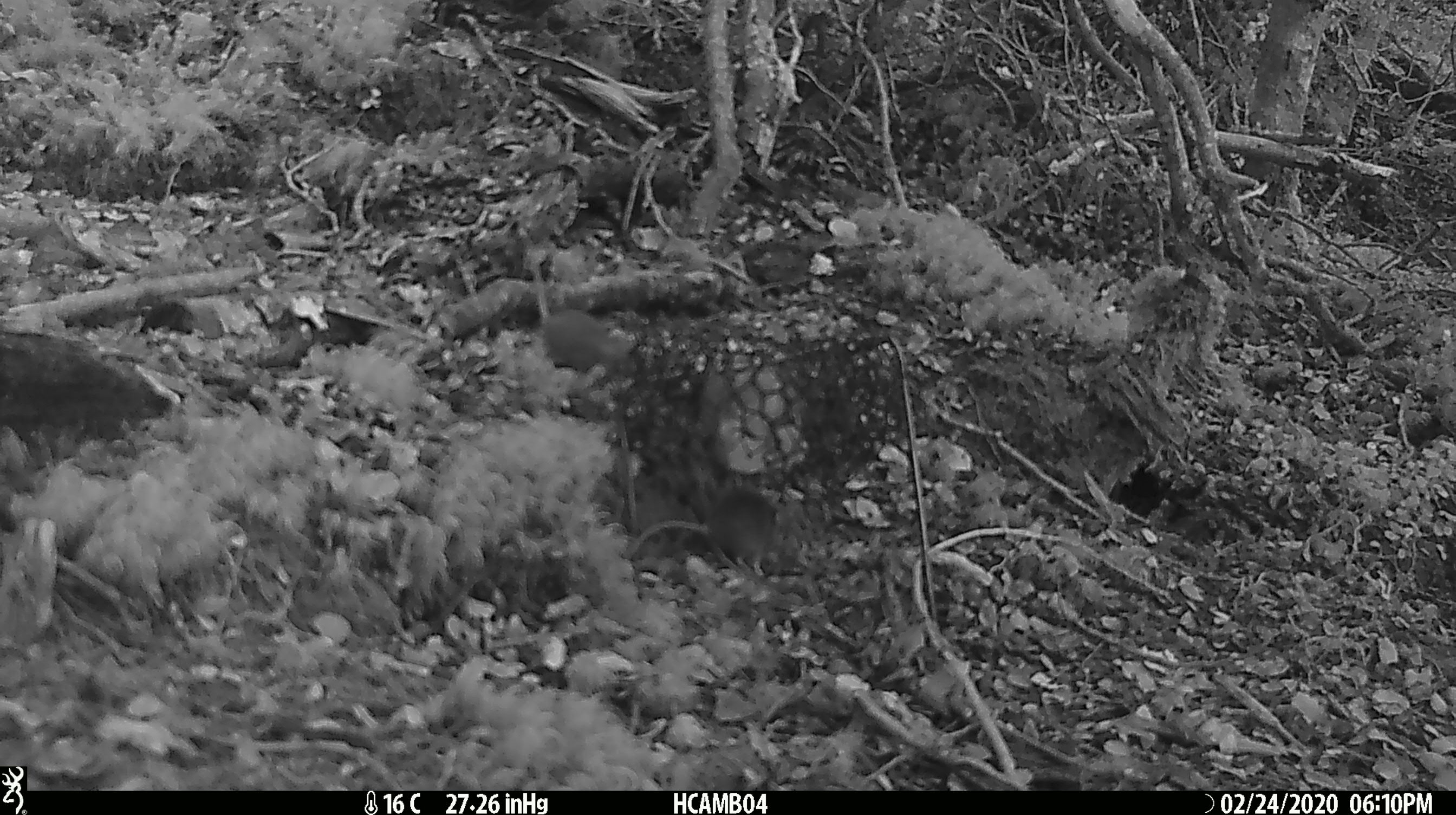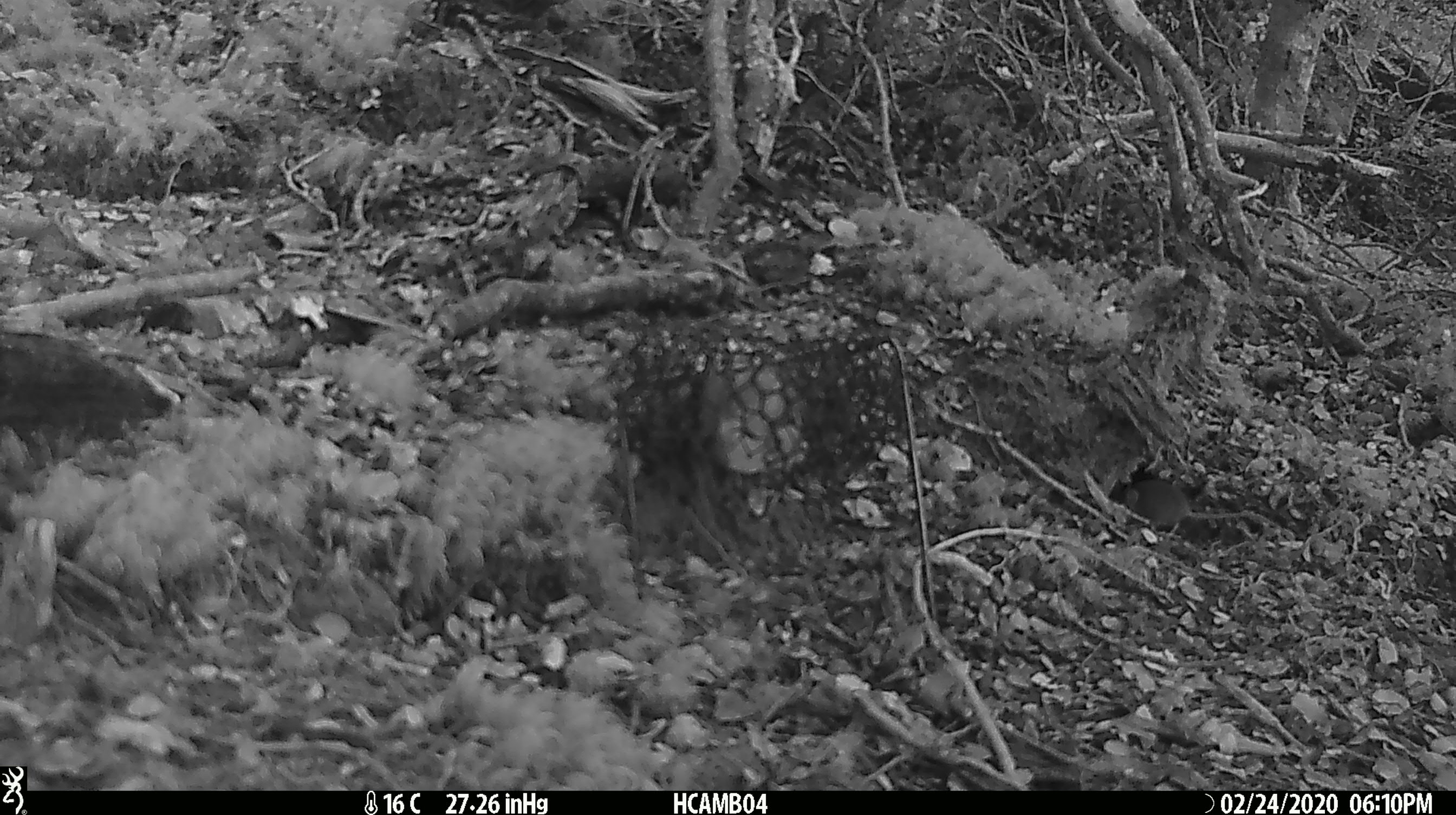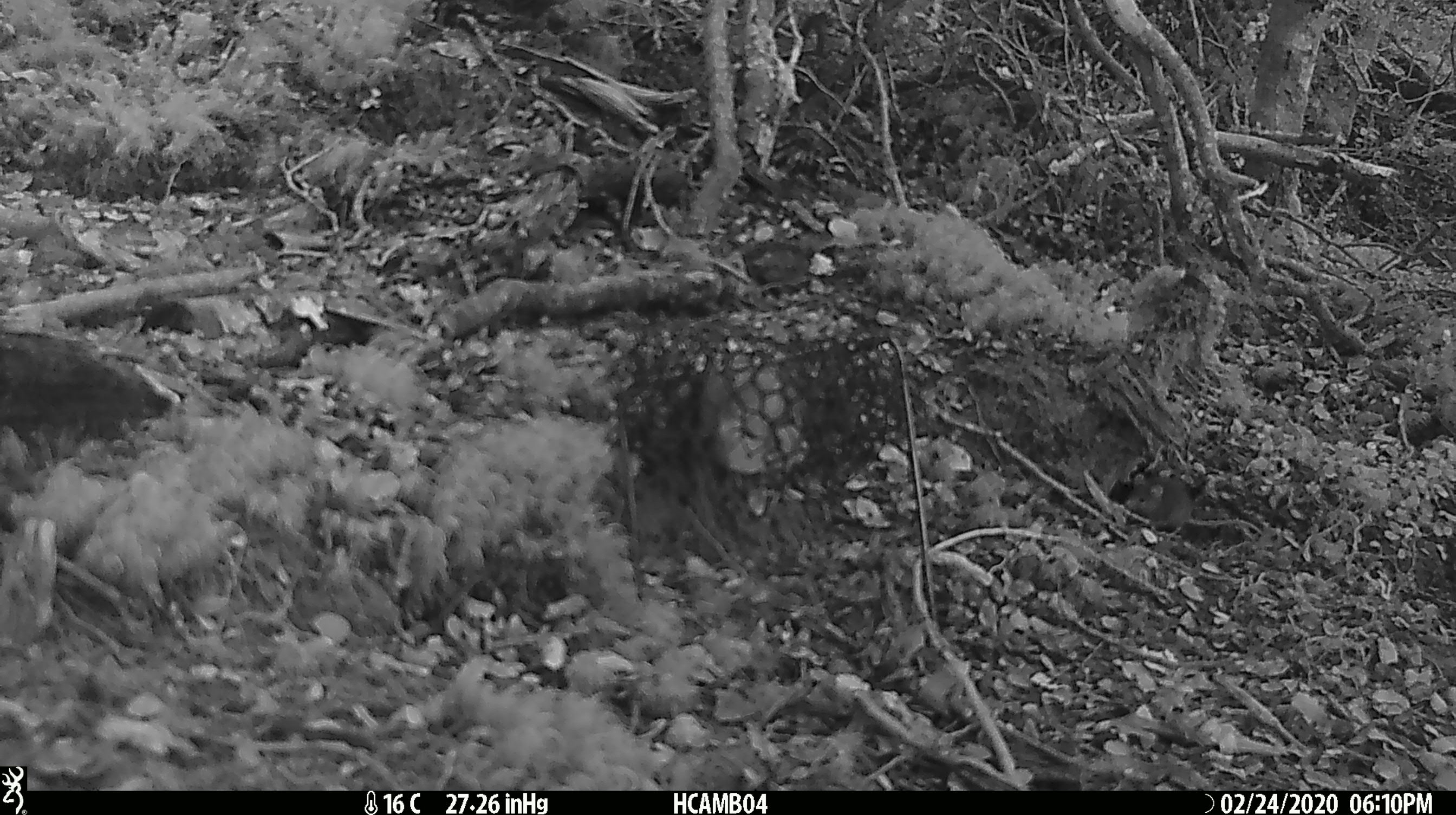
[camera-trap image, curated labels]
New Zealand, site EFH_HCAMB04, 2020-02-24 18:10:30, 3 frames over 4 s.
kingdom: Animalia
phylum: Chordata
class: Mammalia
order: Rodentia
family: Muridae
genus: Mus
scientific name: Mus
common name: mouse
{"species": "mouse (Mus)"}